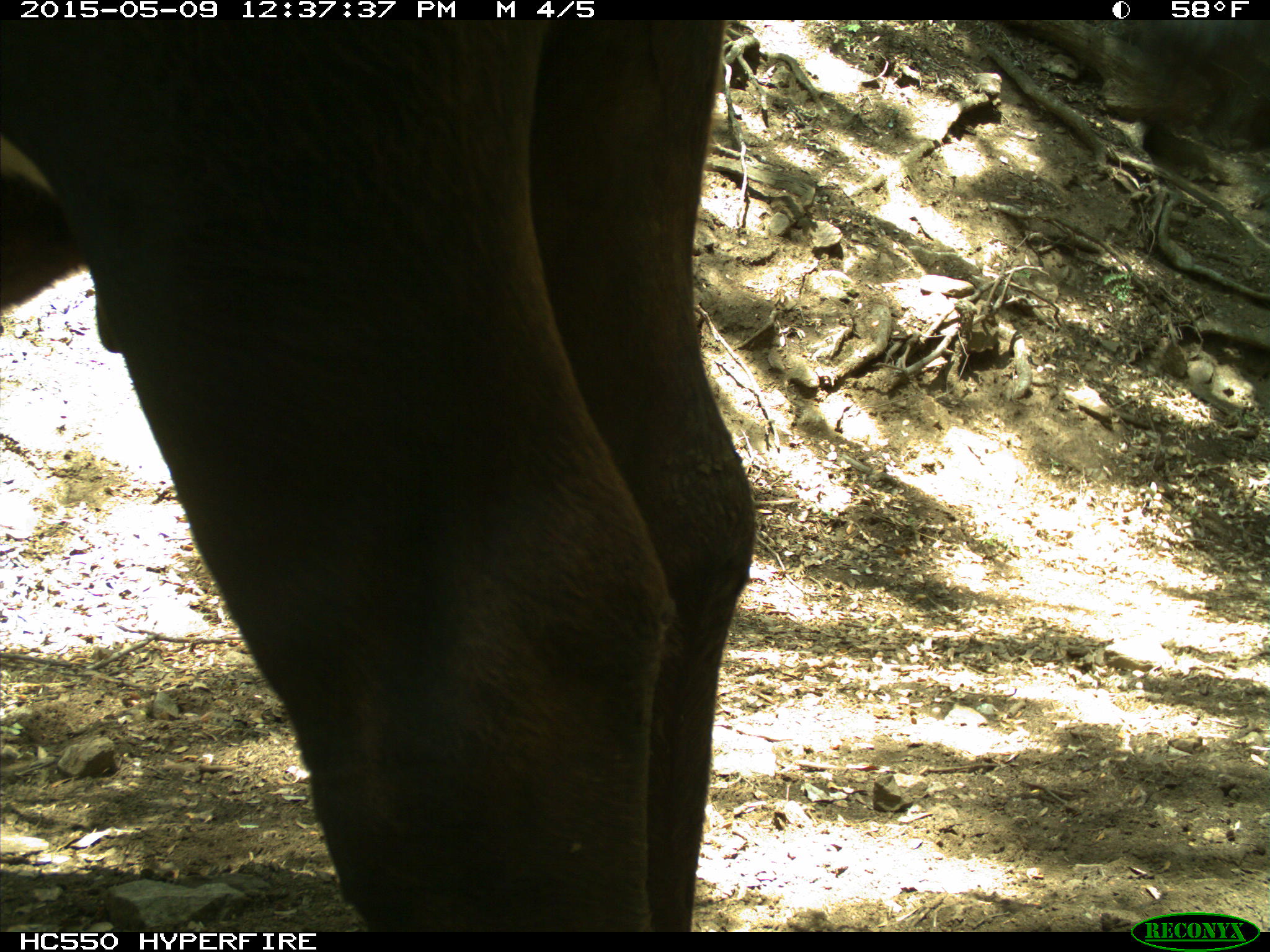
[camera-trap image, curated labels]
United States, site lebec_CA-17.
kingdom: Animalia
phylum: Chordata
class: Mammalia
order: Artiodactyla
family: Bovidae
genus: Bos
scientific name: Bos taurus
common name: domestic cow